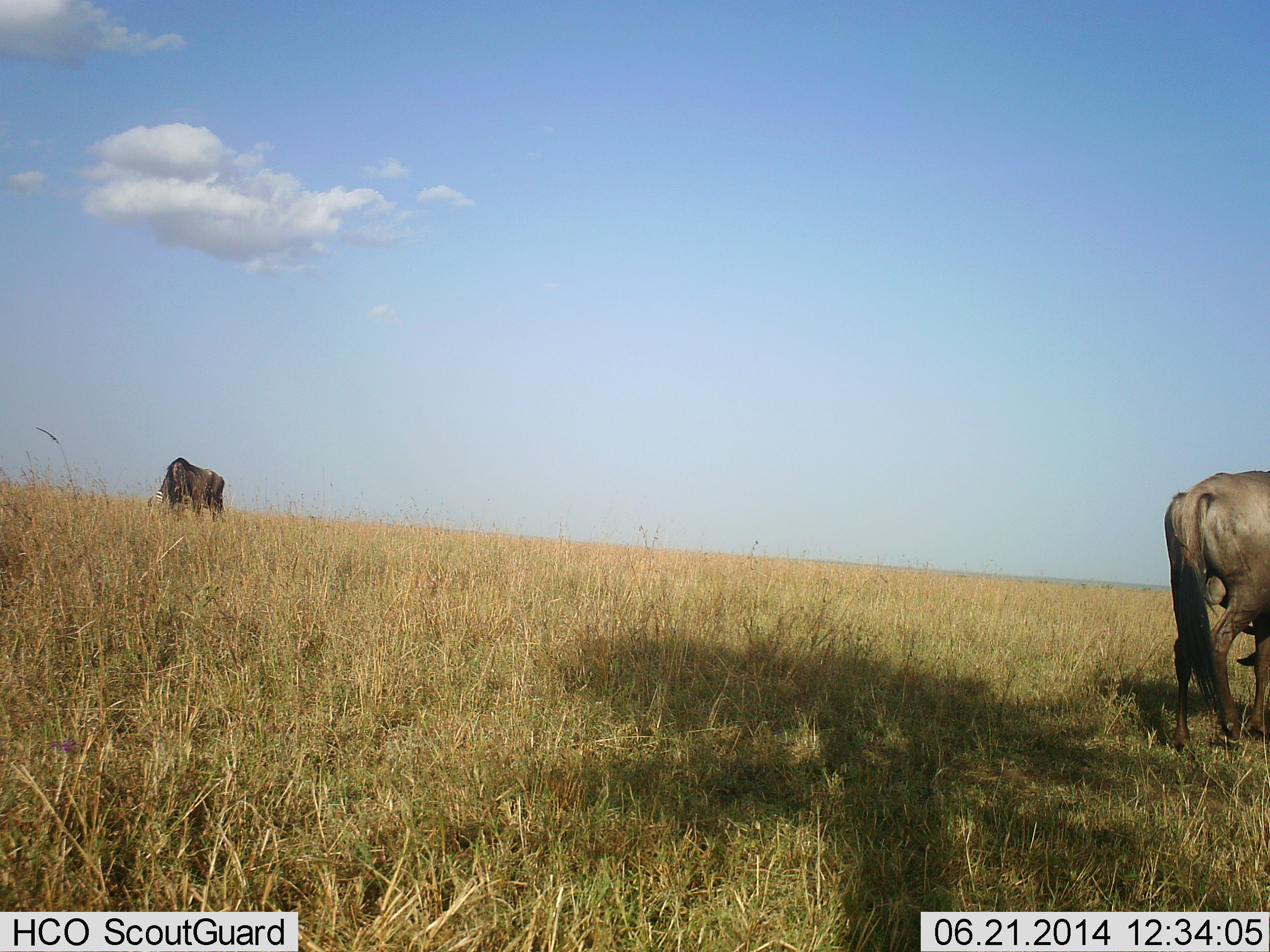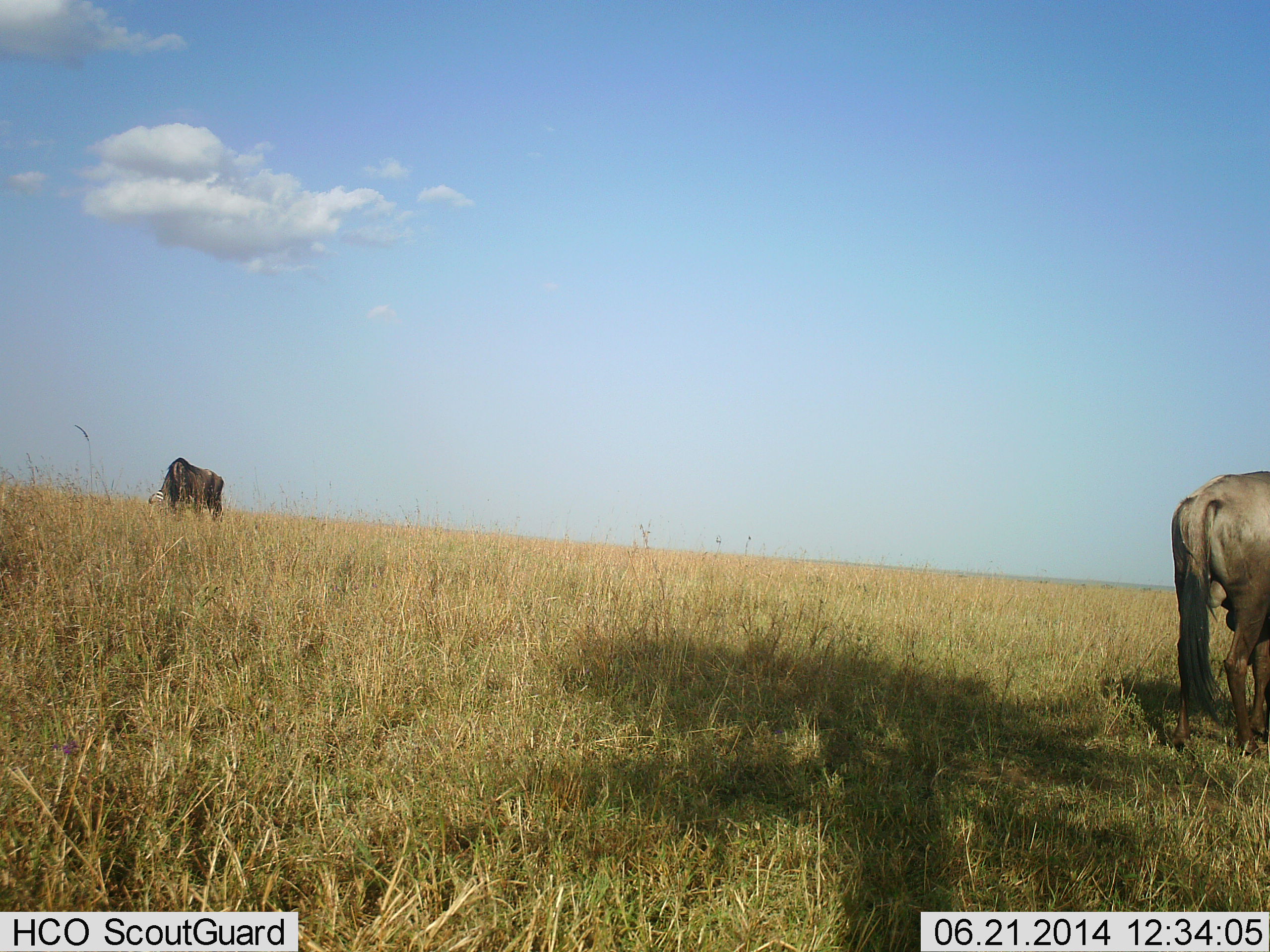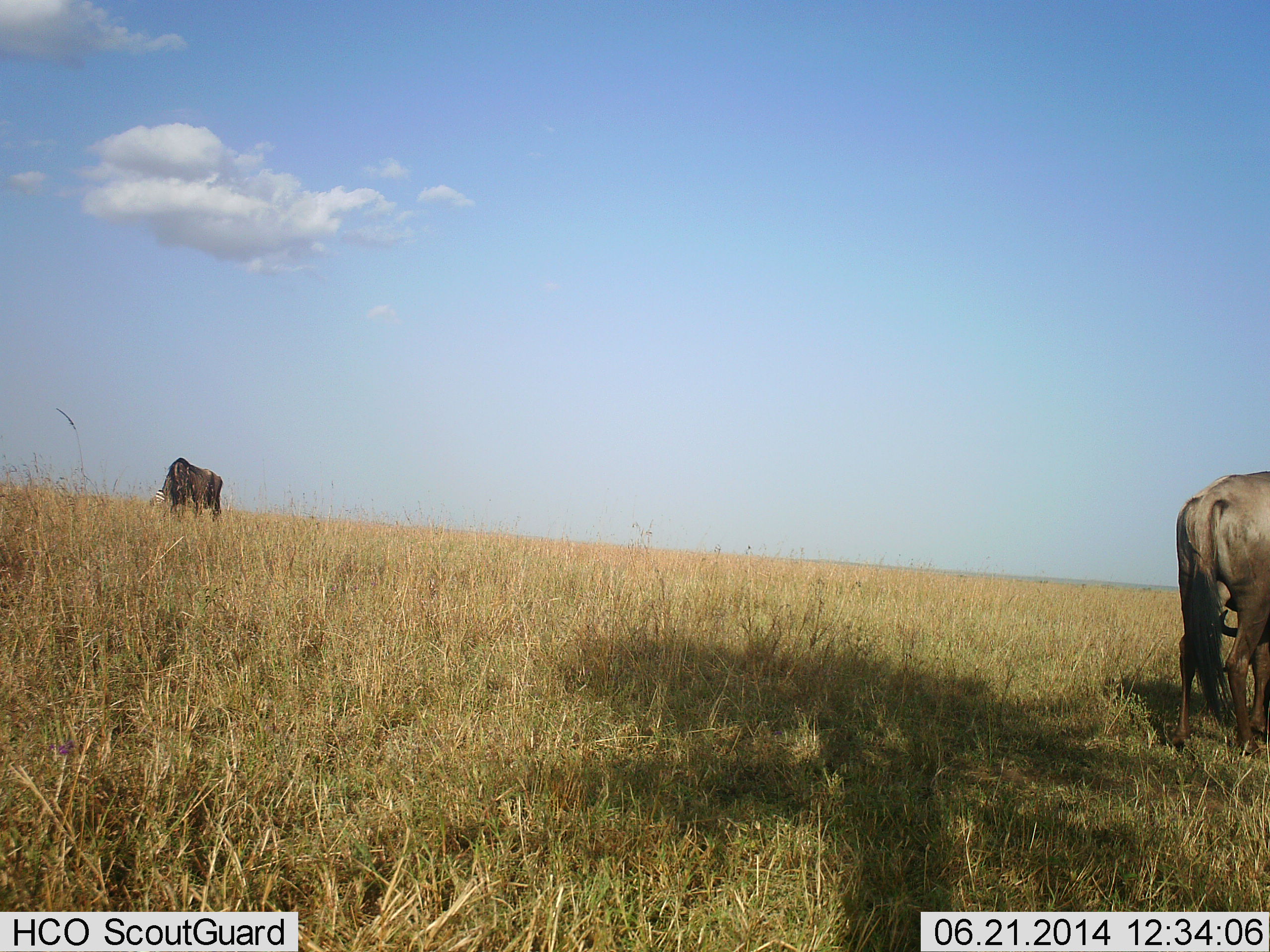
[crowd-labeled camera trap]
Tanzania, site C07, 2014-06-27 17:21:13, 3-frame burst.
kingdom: Animalia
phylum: Chordata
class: Mammalia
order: Artiodactyla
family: Bovidae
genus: Connochaetes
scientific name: Connochaetes taurinus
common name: blue wildebeest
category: wildebeest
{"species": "wildebeest (blue wildebeest) (Connochaetes taurinus)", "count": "2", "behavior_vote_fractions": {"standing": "60%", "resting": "0%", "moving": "10%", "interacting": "0%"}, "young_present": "0%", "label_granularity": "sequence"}